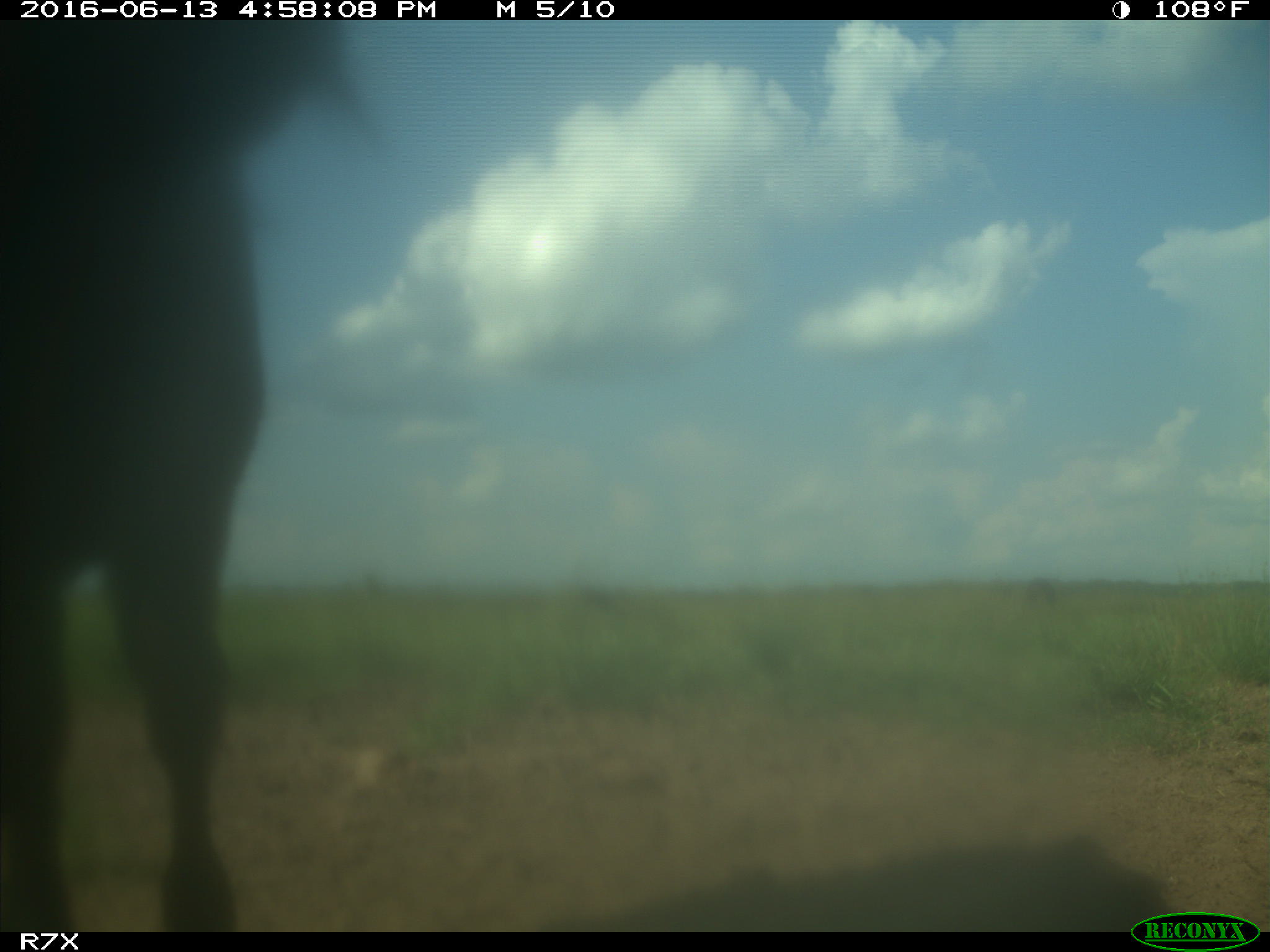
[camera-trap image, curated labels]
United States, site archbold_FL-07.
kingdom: Animalia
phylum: Chordata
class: Mammalia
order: Artiodactyla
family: Bovidae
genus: Bos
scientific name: Bos taurus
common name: domestic cow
Bos taurus (domestic cow).